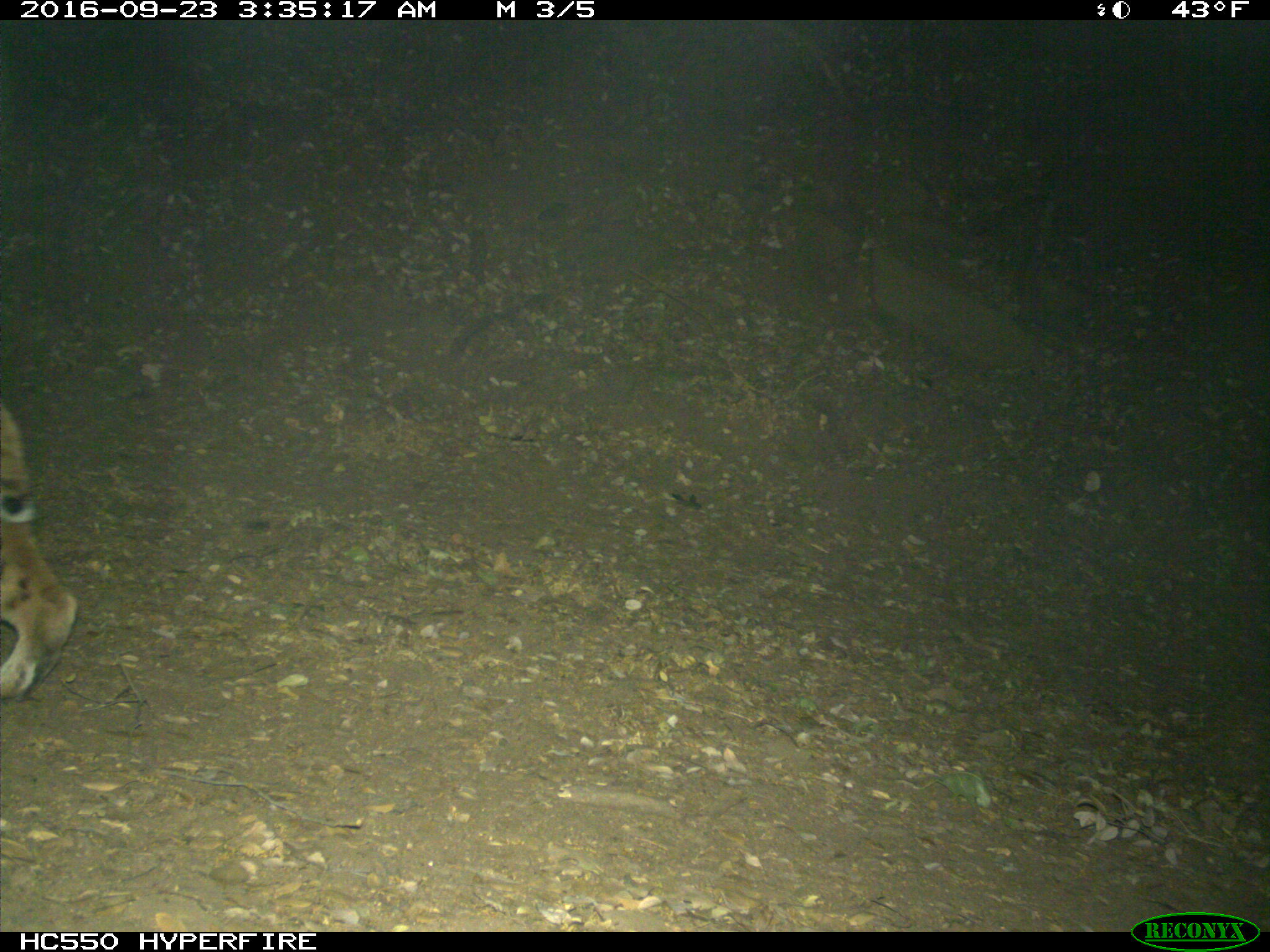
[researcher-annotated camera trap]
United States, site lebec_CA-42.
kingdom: Animalia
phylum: Chordata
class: Mammalia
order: Carnivora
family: Felidae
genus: Lynx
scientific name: Lynx rufus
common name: bobcat